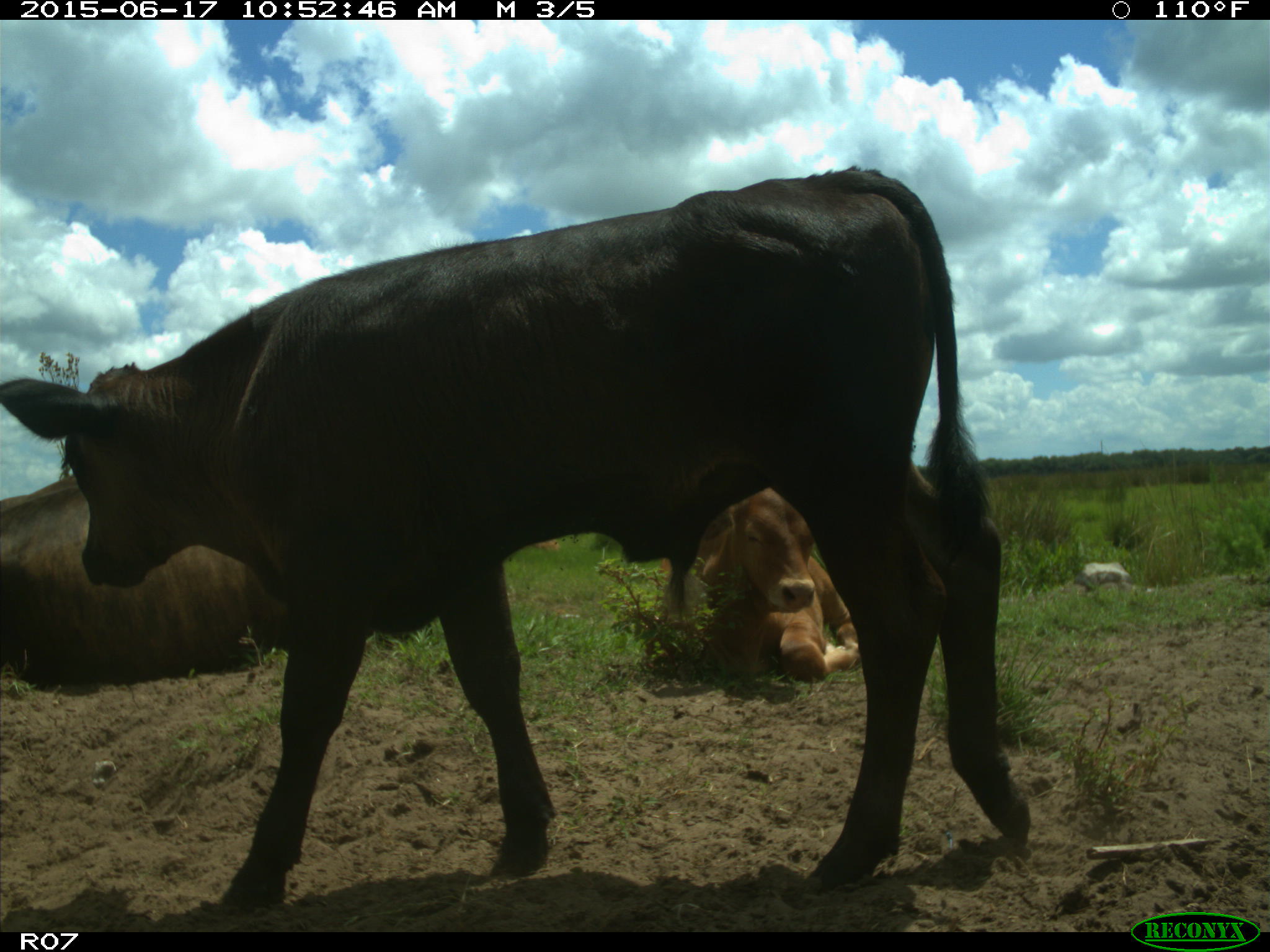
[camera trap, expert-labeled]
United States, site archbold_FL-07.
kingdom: Animalia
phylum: Chordata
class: Mammalia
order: Artiodactyla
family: Bovidae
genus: Bos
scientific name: Bos taurus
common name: domestic cow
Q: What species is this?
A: Bos taurus (domestic cow).